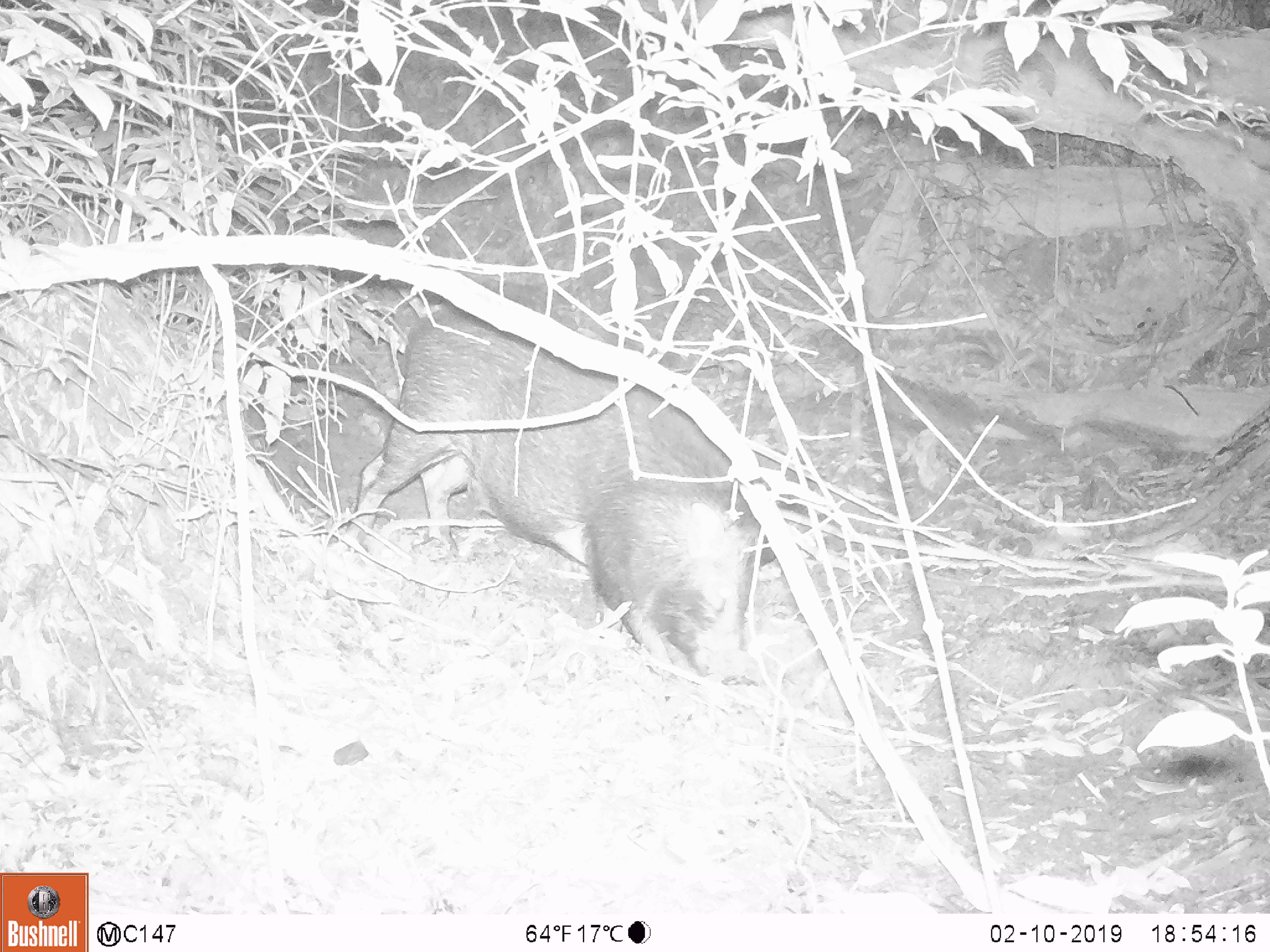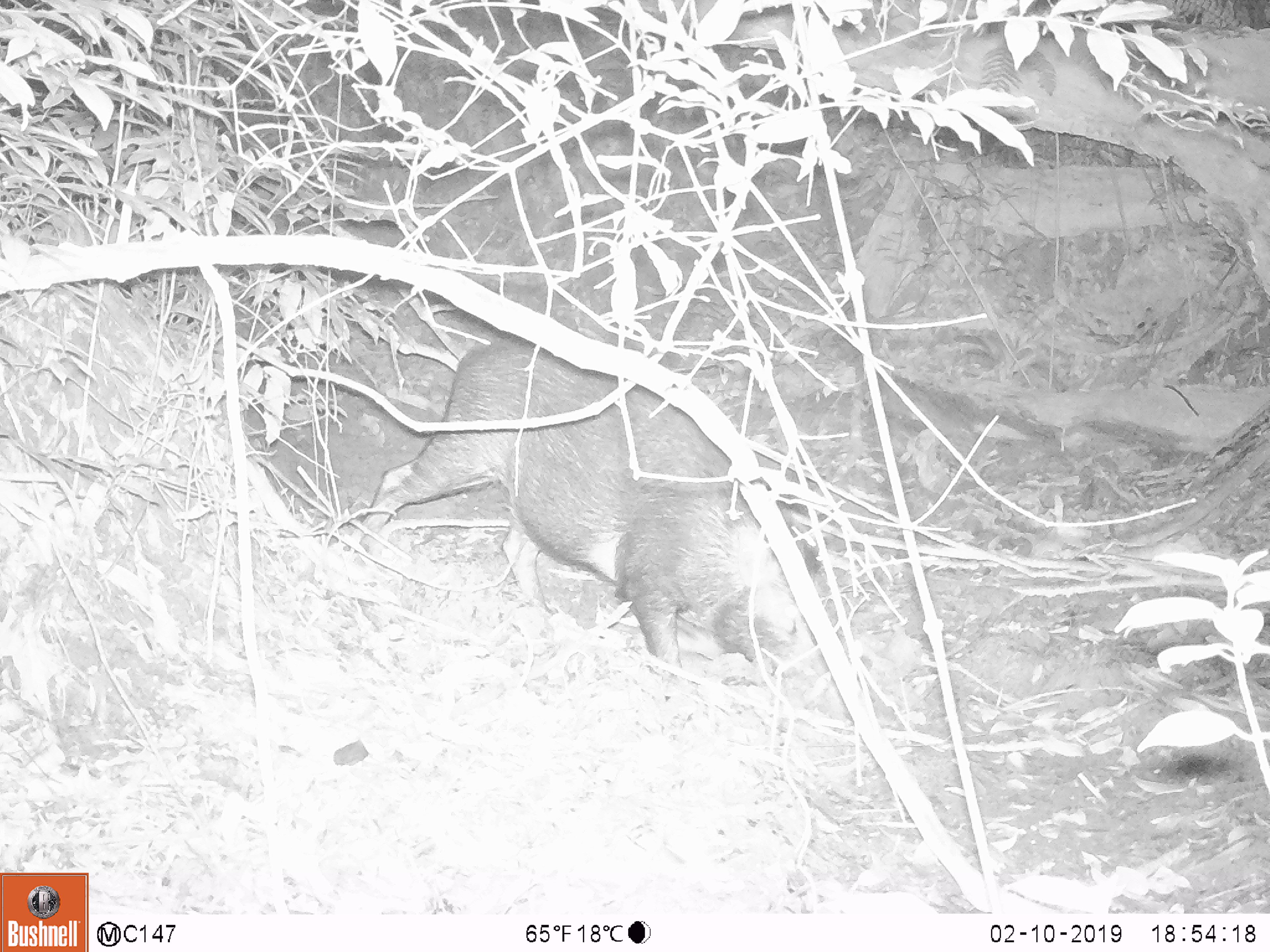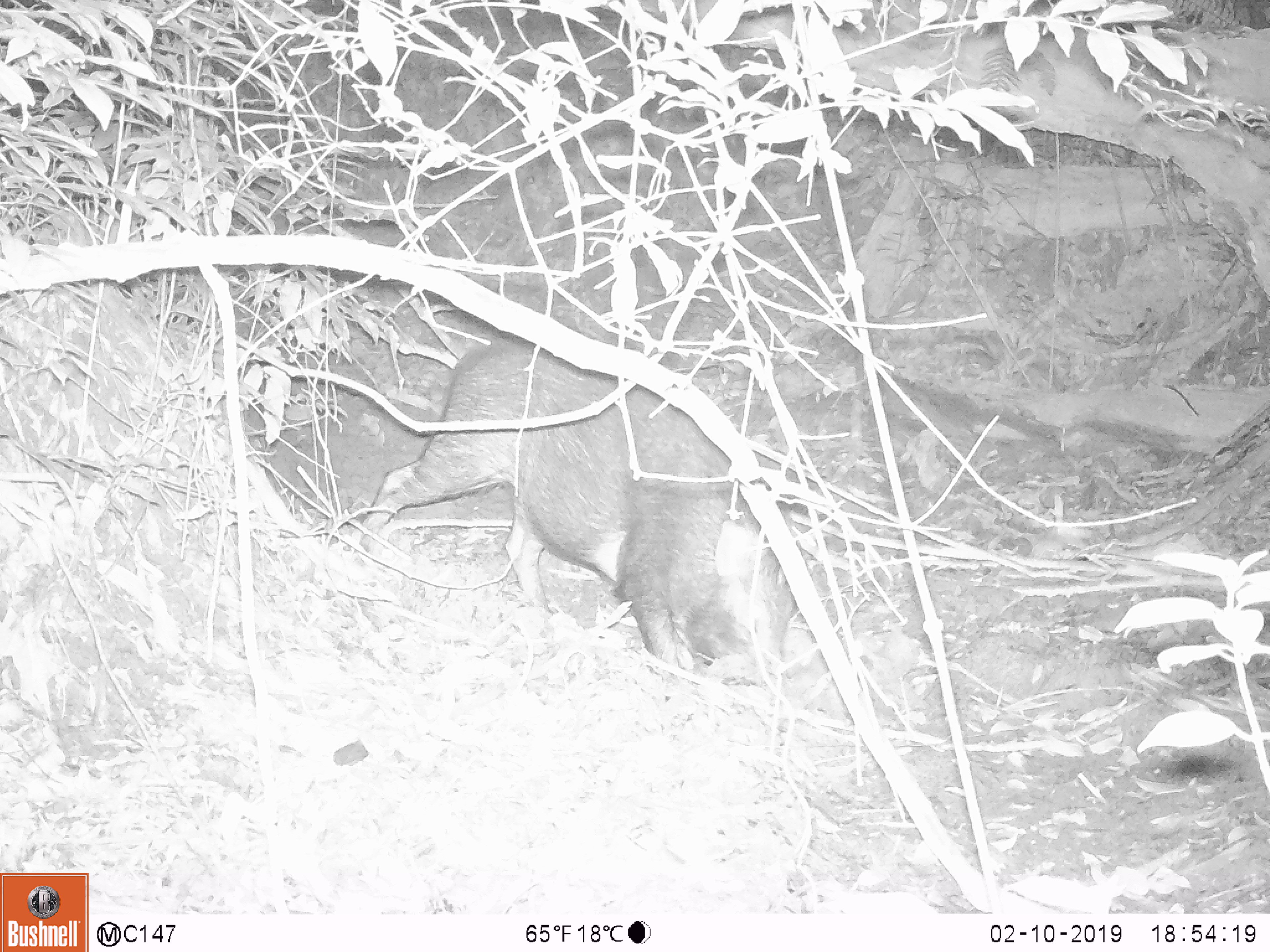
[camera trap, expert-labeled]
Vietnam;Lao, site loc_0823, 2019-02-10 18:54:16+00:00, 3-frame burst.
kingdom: Animalia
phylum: Chordata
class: Mammalia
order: Artiodactyla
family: Suidae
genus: Sus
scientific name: Sus scrofa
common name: eurasian wild pig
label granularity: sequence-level